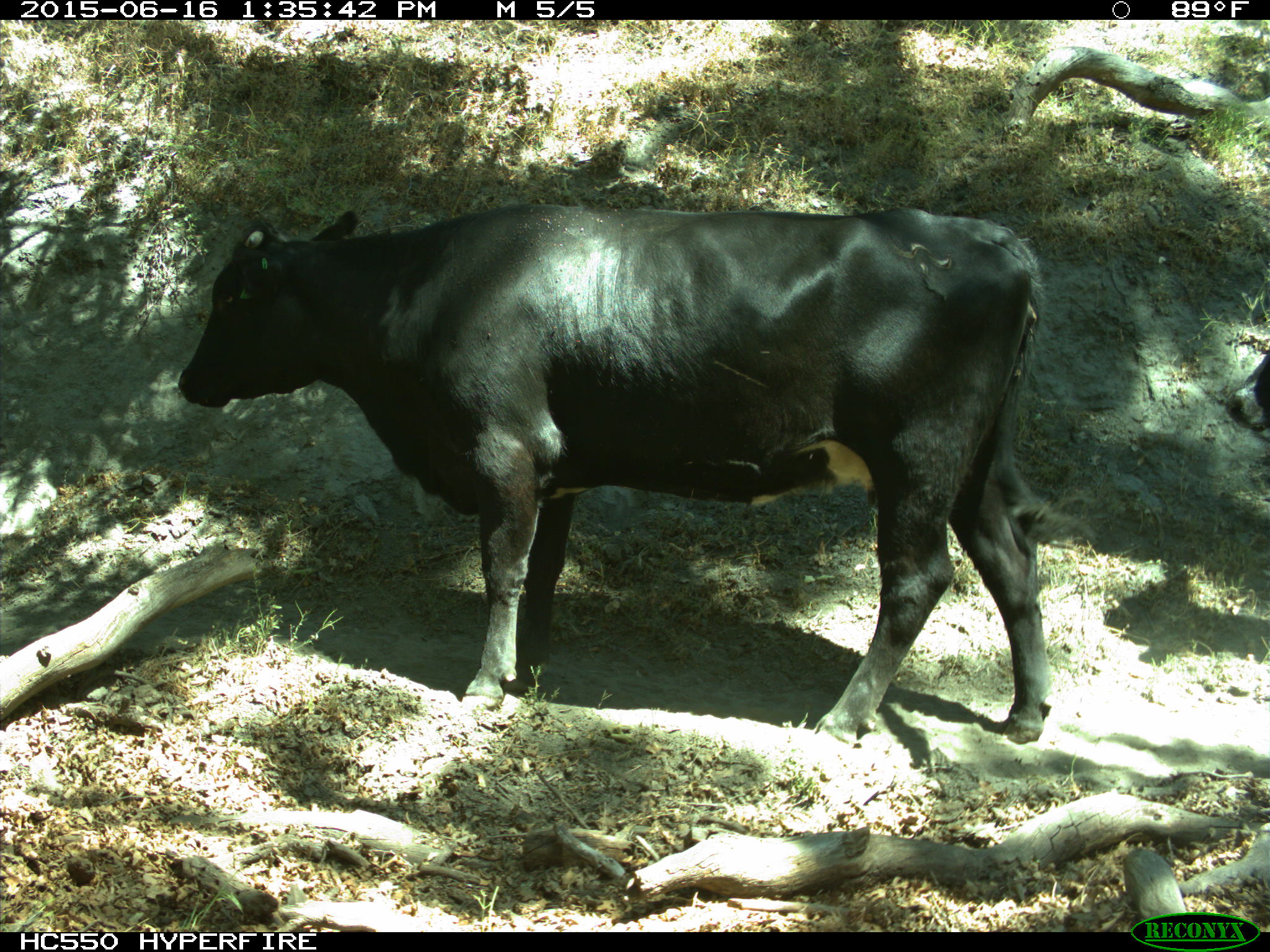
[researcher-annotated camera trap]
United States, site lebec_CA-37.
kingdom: Animalia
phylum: Chordata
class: Mammalia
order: Artiodactyla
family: Bovidae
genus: Bos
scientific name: Bos taurus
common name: domestic cow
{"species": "Bos taurus (domestic cow)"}